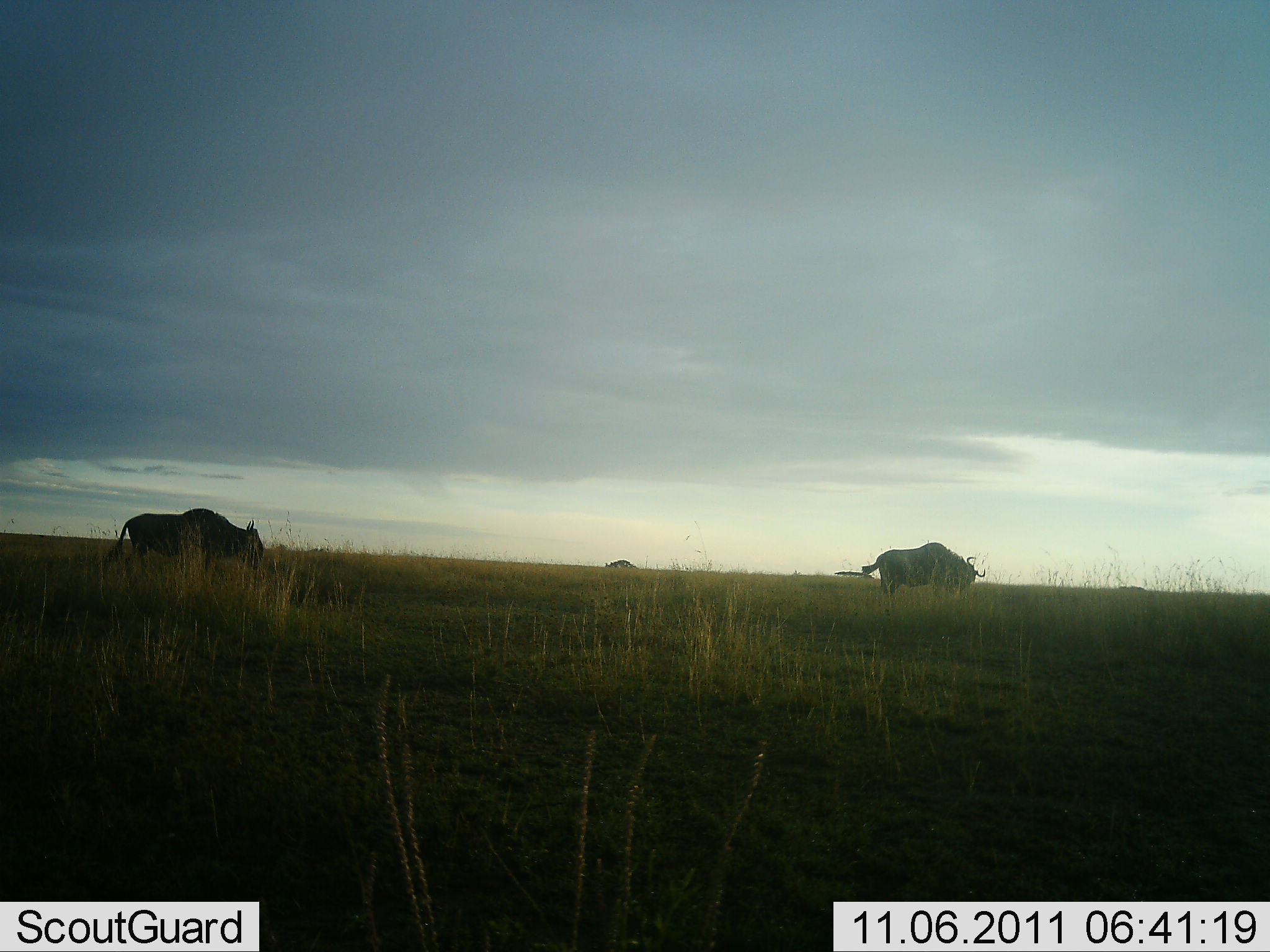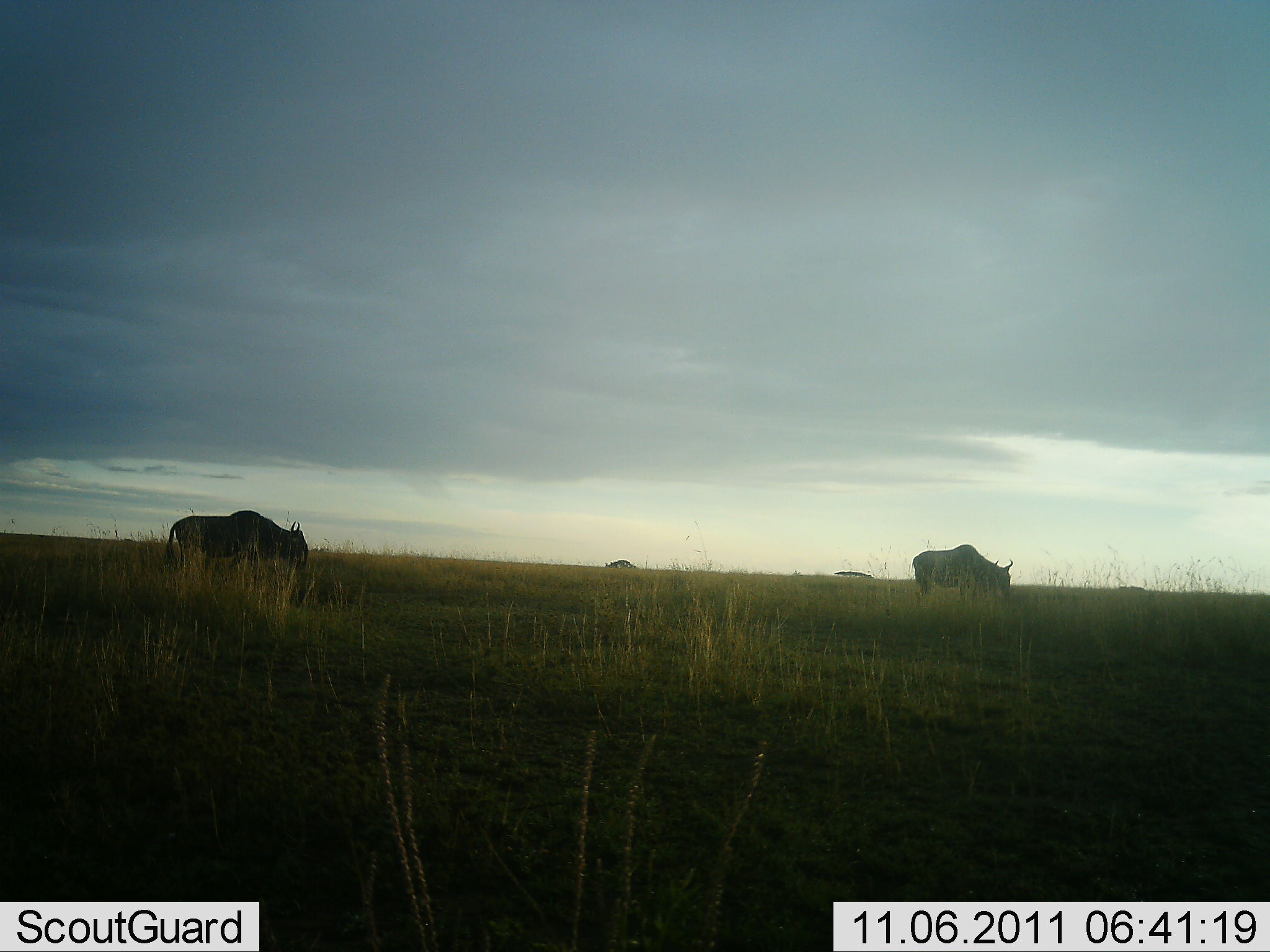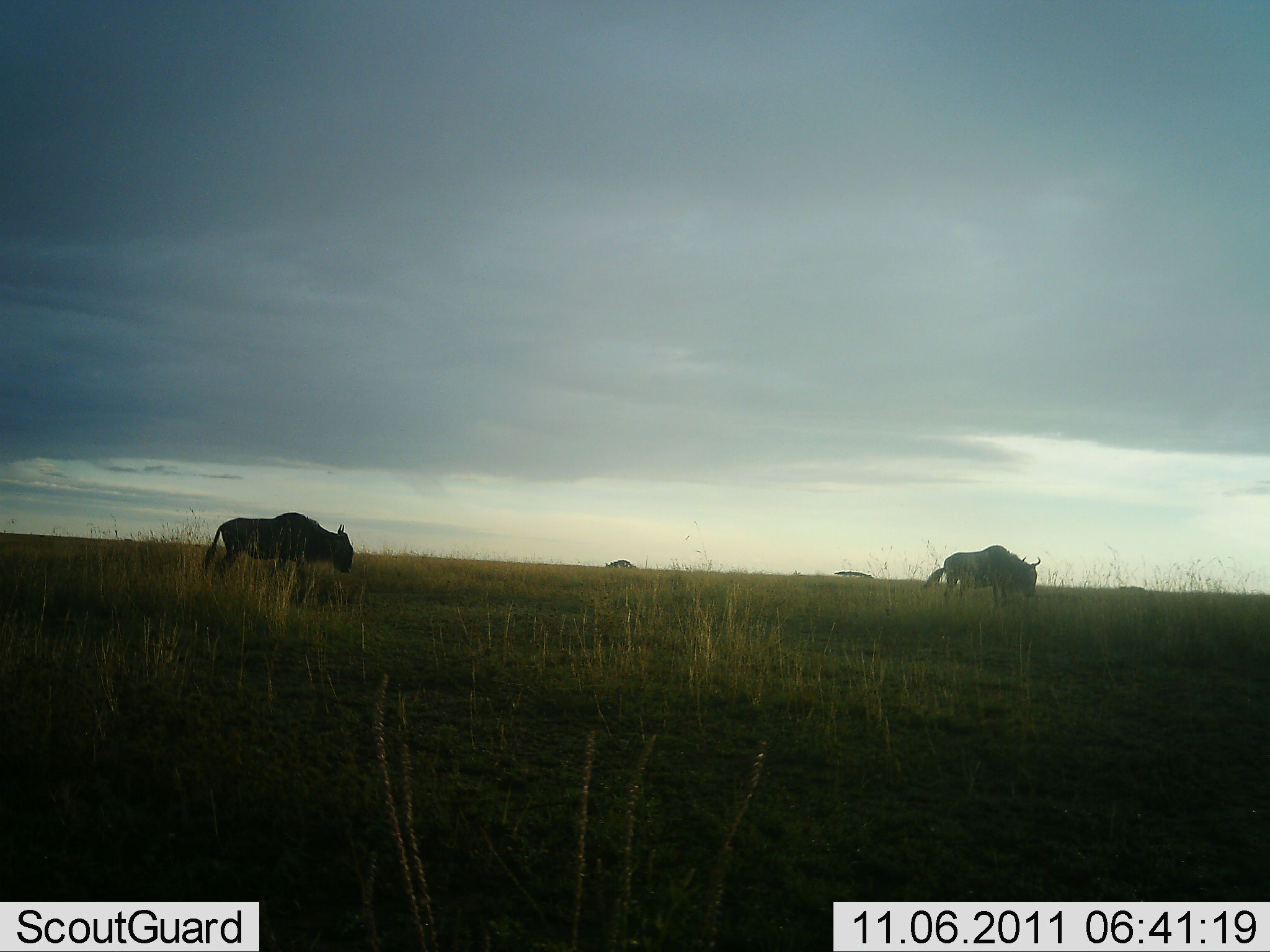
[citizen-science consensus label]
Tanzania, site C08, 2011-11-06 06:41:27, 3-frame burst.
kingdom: Animalia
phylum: Chordata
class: Mammalia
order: Artiodactyla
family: Bovidae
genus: Connochaetes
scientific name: Connochaetes taurinus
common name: blue wildebeest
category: wildebeest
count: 2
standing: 9%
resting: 0%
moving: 91%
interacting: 0%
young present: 0%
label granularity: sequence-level